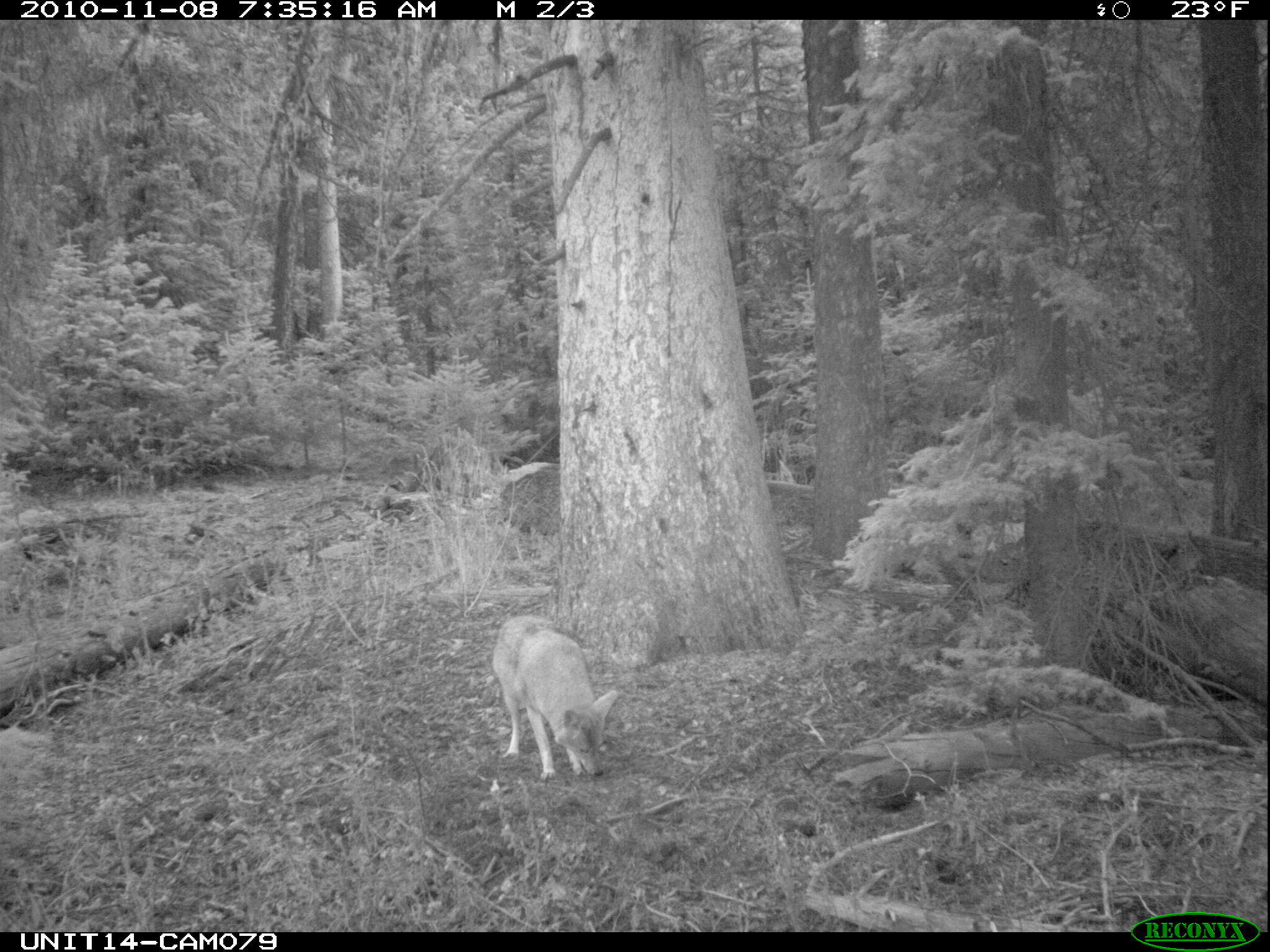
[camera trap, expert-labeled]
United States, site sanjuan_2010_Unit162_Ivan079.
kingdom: Animalia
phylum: Chordata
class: Mammalia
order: Carnivora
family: Canidae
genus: Canis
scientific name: Canis latrans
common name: coyote